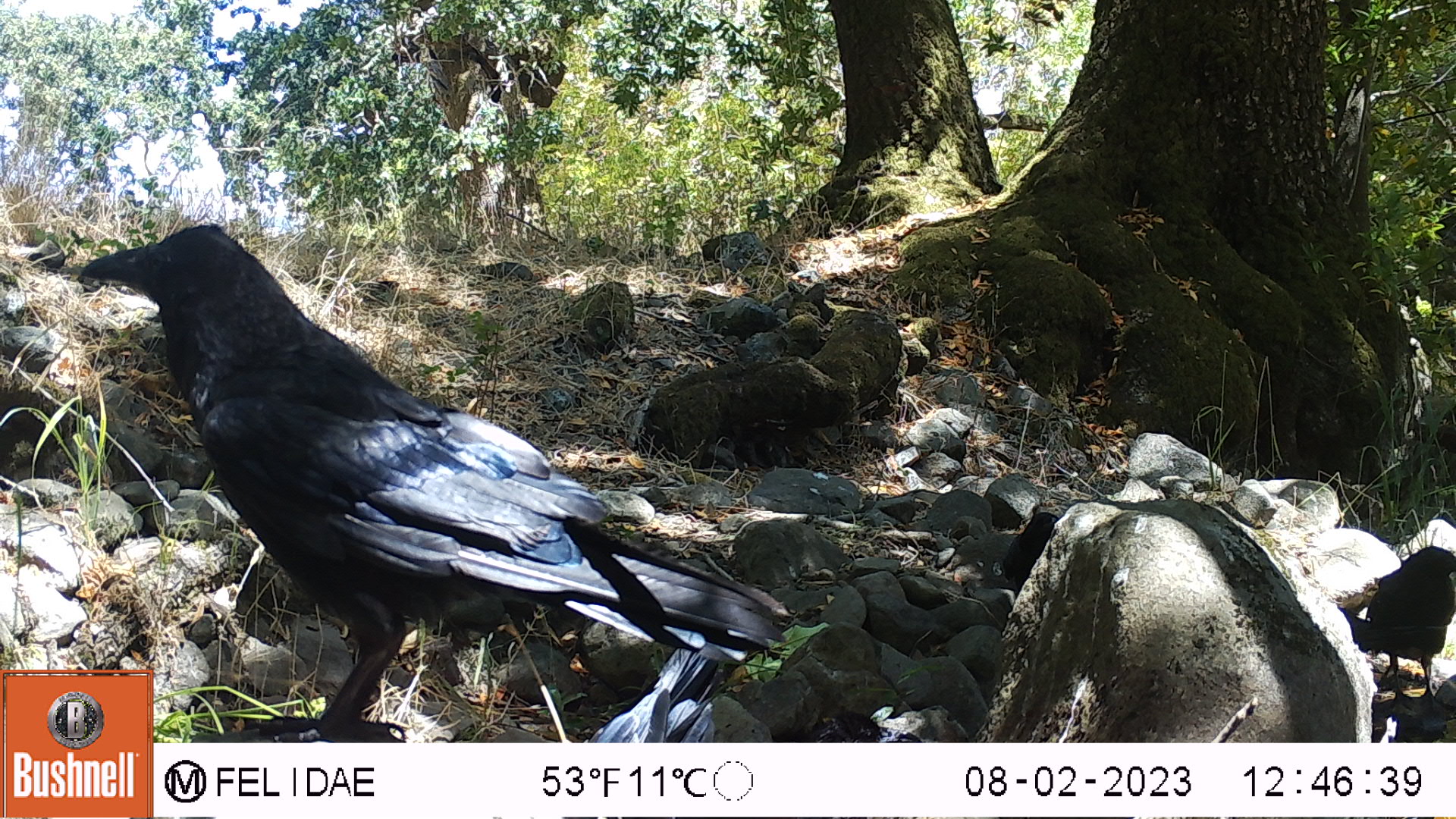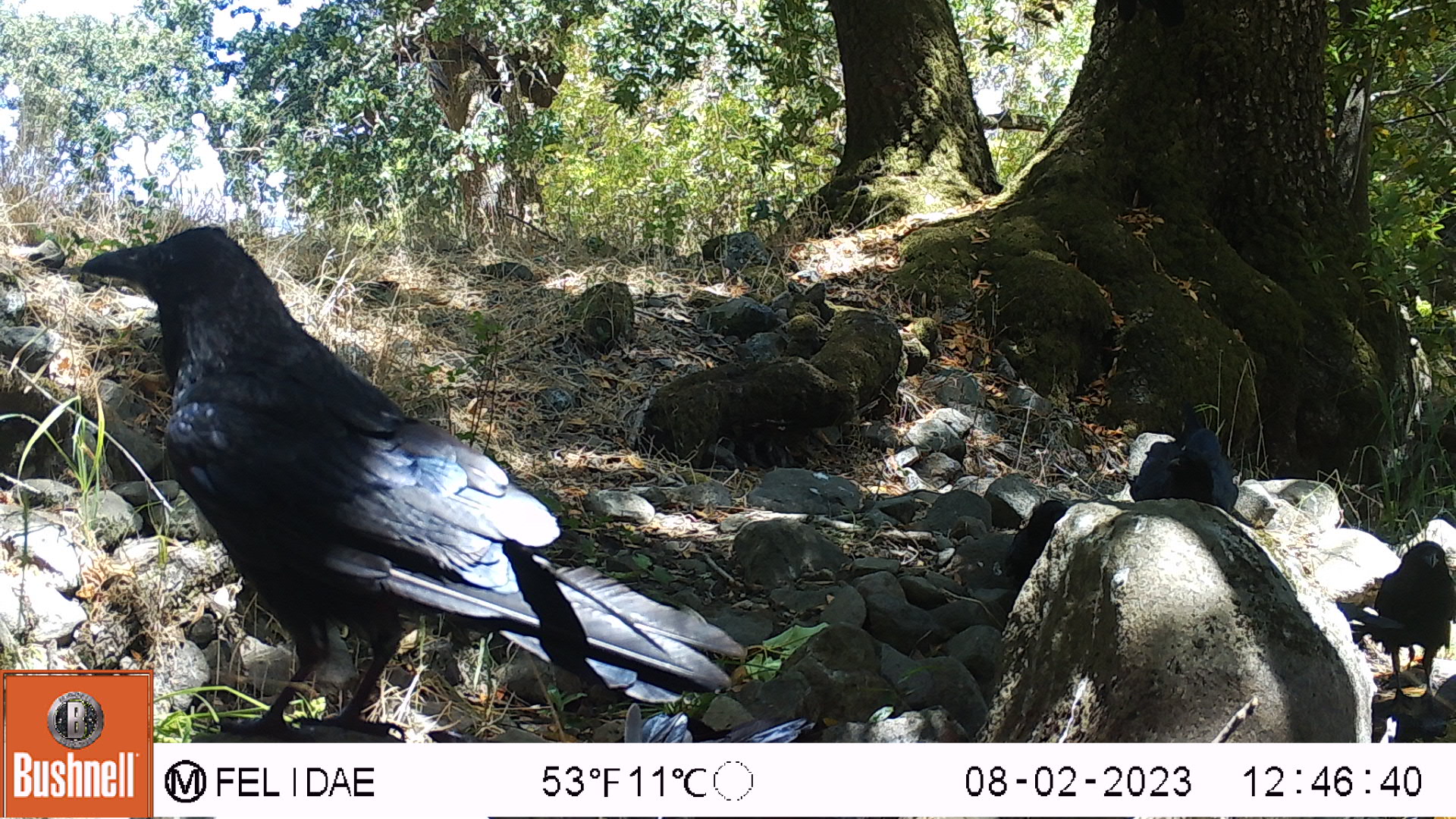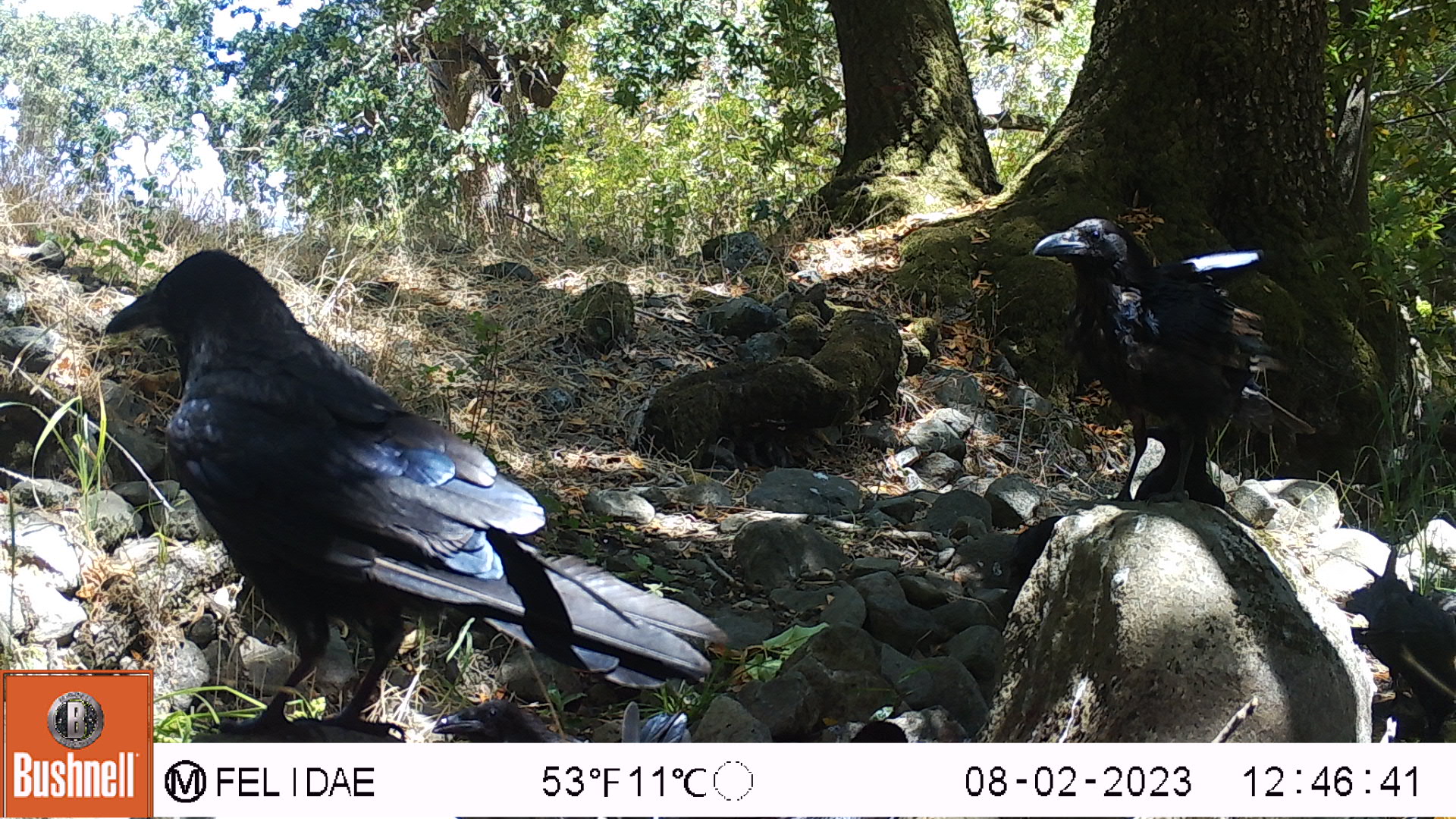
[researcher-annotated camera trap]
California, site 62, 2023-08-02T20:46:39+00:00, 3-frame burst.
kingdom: Animalia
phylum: Chordata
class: Aves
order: Passeriformes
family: Corvidae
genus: Corvus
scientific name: Corvus corax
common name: common raven